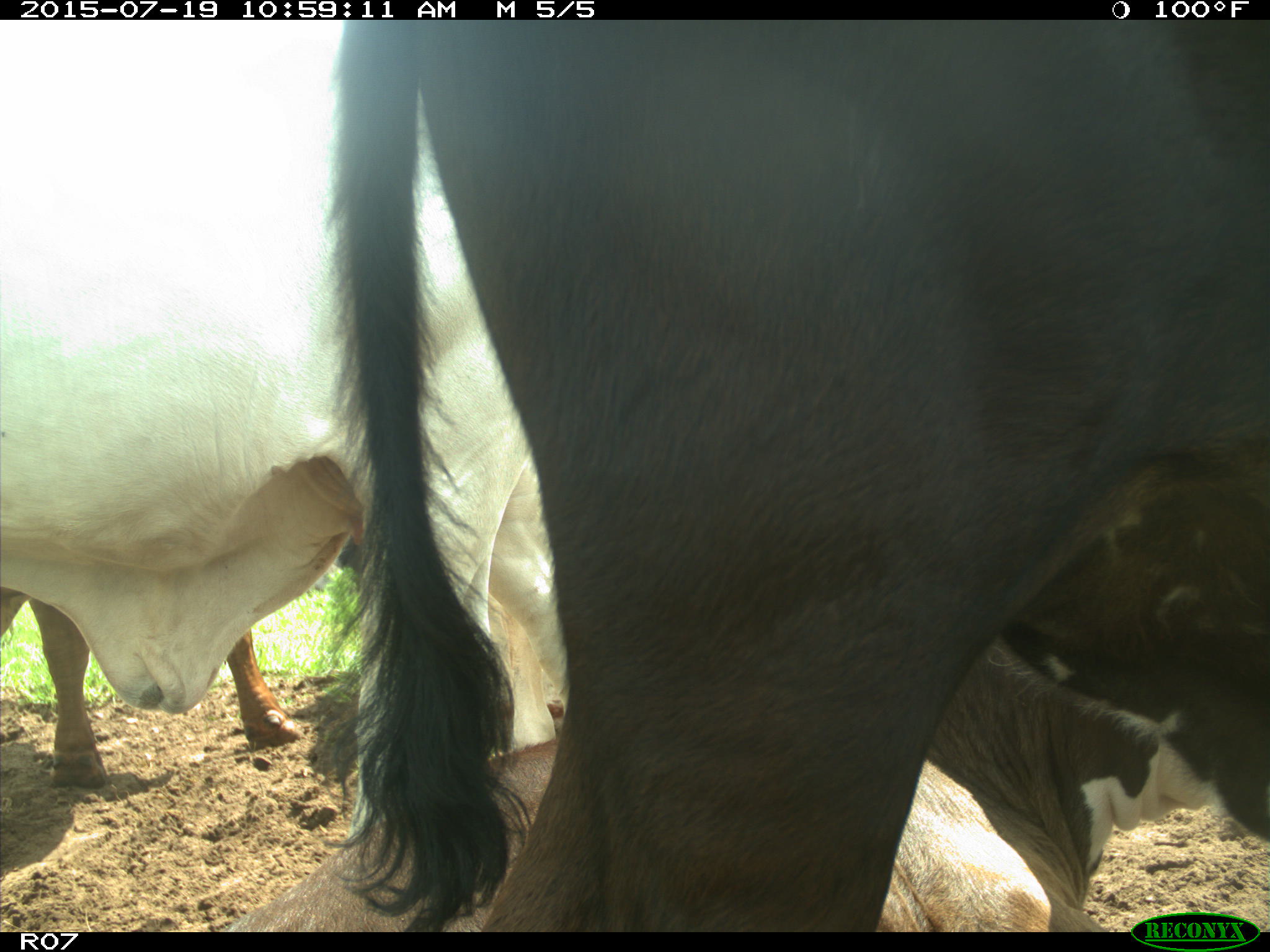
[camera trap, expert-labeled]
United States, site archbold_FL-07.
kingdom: Animalia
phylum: Chordata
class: Mammalia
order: Artiodactyla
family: Bovidae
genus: Bos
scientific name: Bos taurus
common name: domestic cow